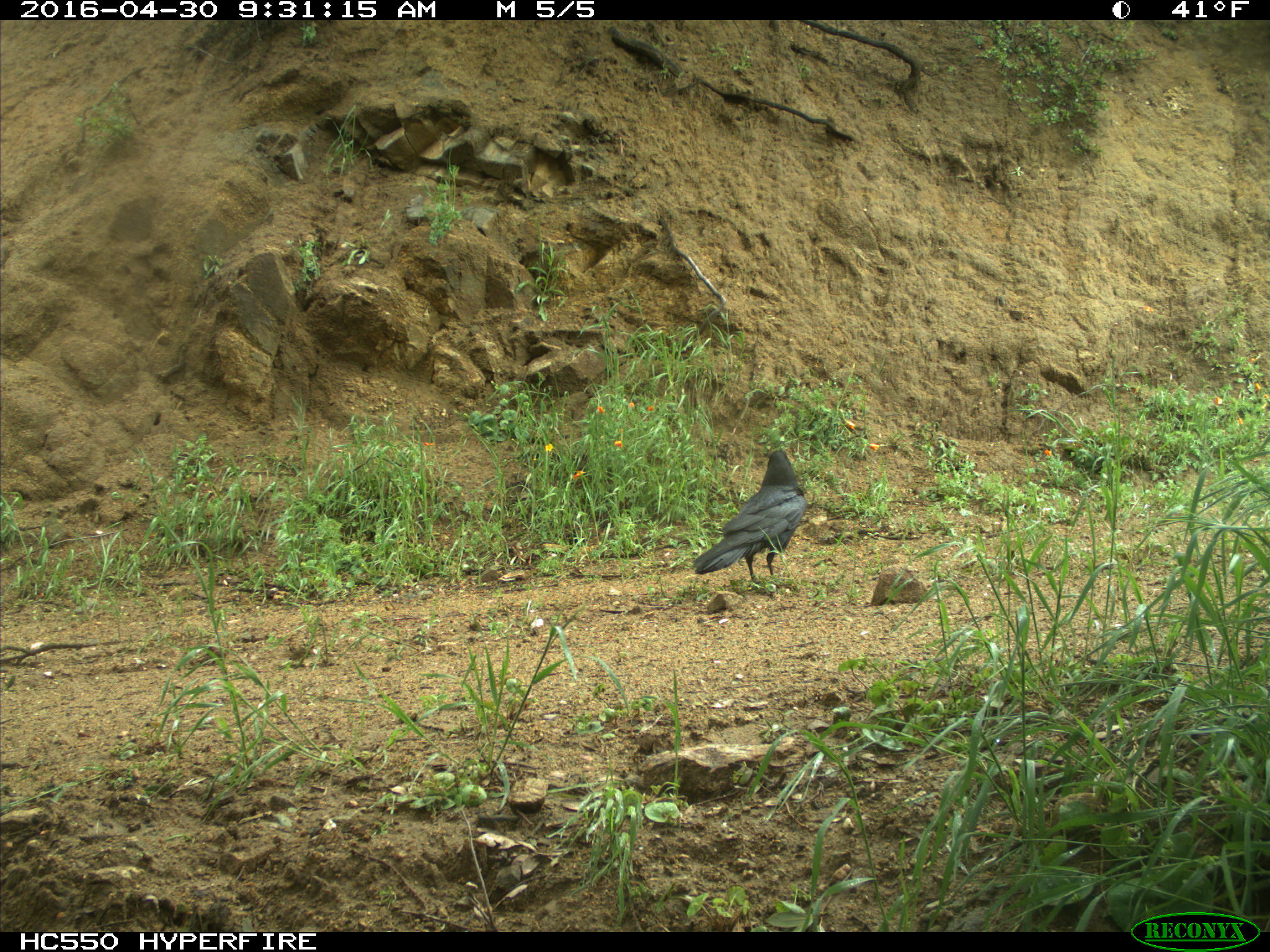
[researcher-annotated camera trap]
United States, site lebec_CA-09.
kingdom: Animalia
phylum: Chordata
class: Aves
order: Passeriformes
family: Corvidae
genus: Corvus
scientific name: Corvus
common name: crows and ravens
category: unidentified corvus